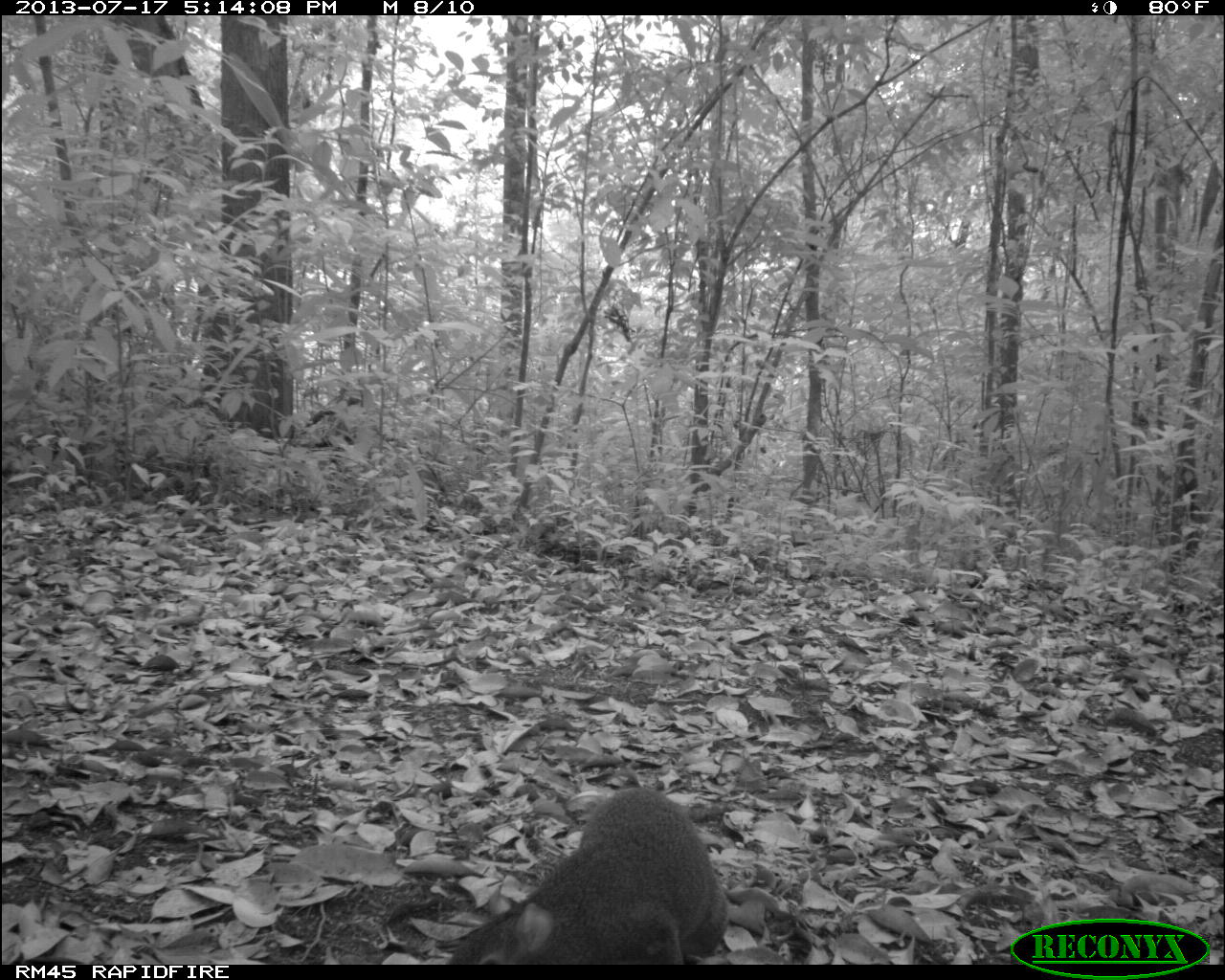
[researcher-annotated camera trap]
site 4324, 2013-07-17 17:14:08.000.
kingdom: Animalia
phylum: Chordata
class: Mammalia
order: Rodentia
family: Dasyproctidae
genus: Dasyprocta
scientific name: Dasyprocta punctata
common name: central american agouti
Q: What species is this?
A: Dasyprocta punctata (central american agouti).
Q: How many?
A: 1.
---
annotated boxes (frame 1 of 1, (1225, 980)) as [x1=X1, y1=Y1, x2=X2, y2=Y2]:
dasyprocta punctata: [x1=447, y1=786, x2=729, y2=965]